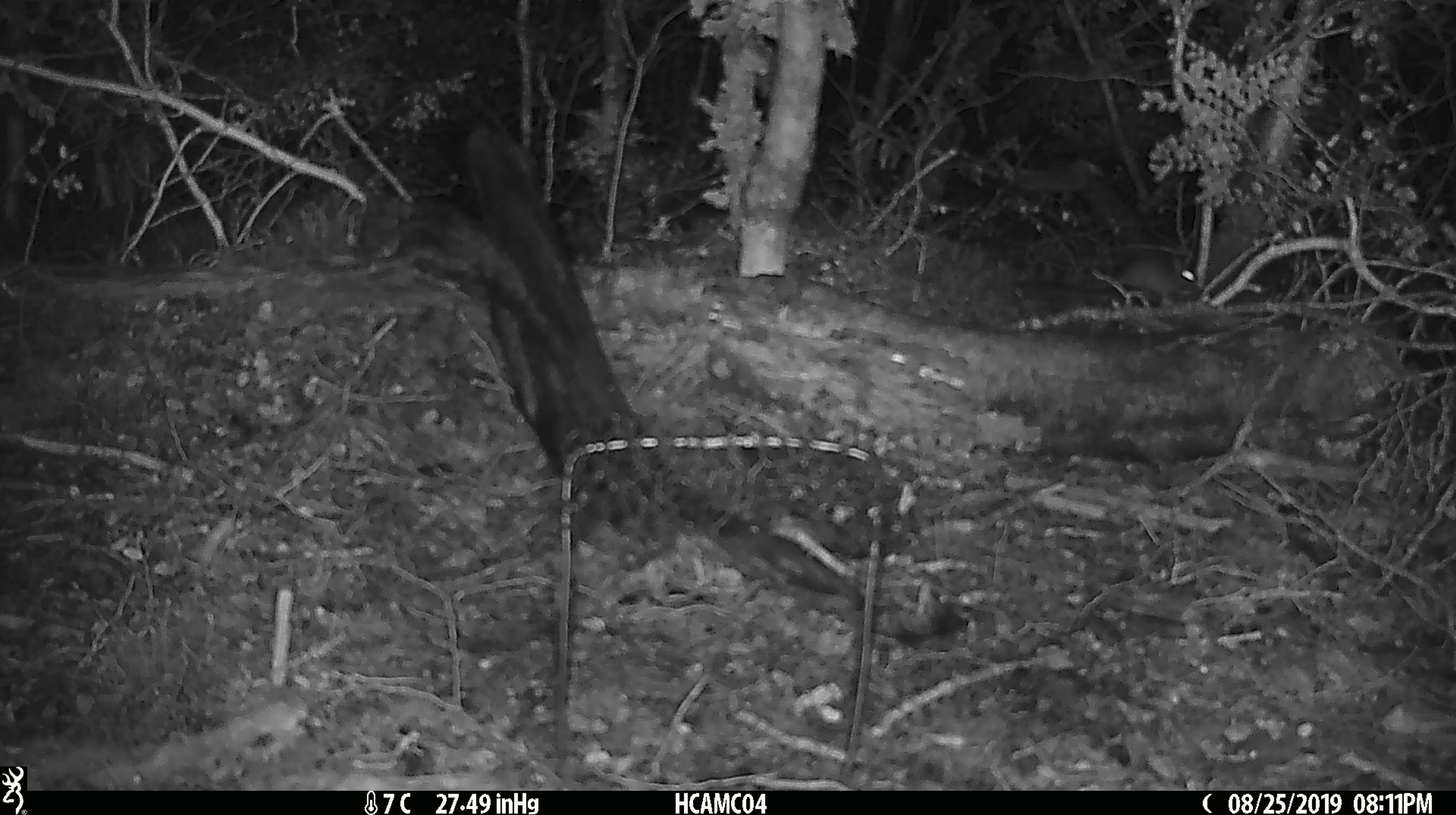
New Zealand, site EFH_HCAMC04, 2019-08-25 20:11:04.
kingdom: Animalia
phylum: Chordata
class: Mammalia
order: Rodentia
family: Muridae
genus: Mus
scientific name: Mus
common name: mouse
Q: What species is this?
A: Mouse (Mus).